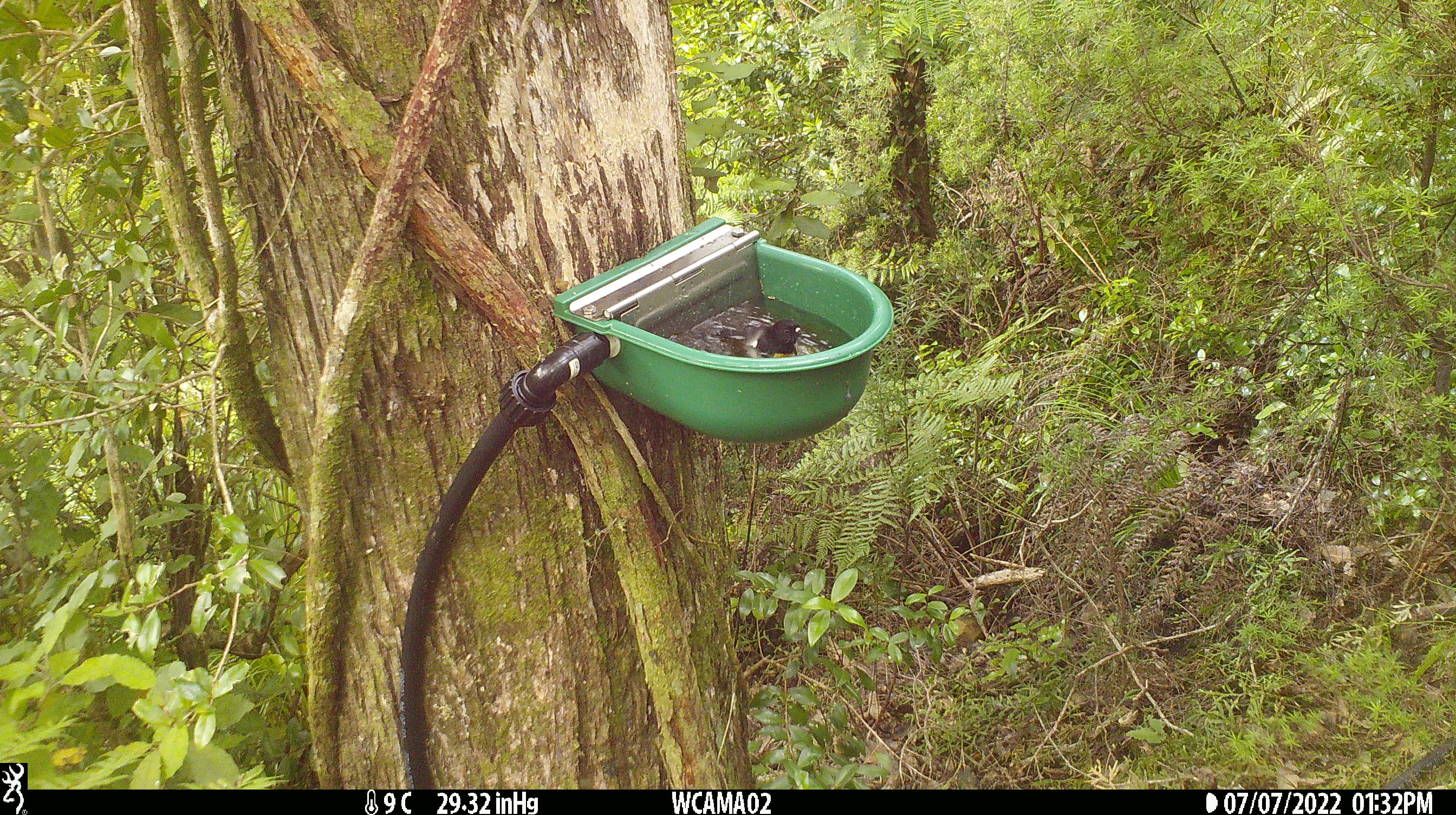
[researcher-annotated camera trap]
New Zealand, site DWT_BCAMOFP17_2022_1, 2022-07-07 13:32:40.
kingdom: Animalia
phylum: Chordata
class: Aves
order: Passeriformes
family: Petroicidae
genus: Petroica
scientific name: Petroica macrocephala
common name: tomtit